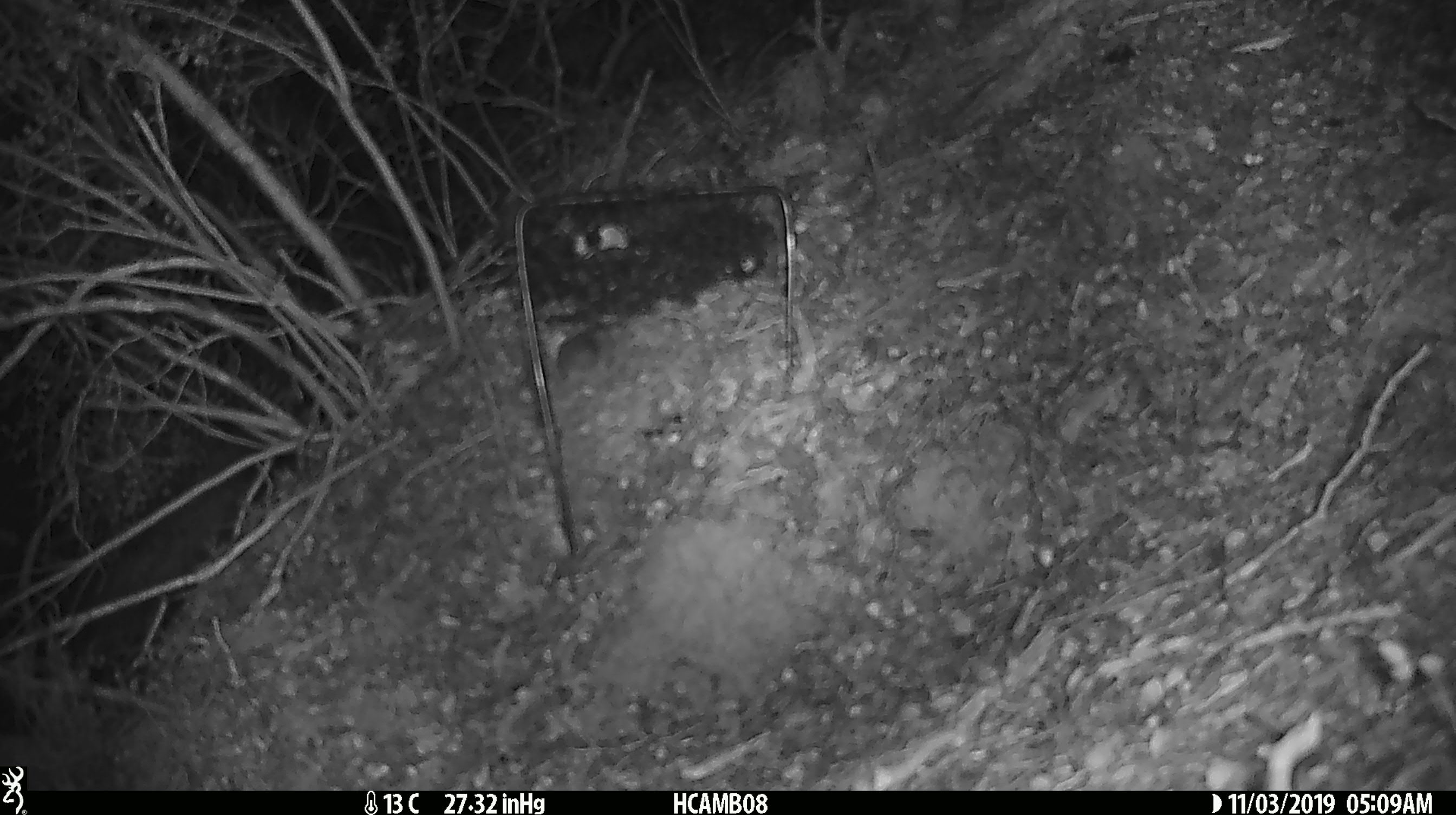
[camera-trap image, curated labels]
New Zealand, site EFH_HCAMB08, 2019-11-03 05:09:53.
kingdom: Animalia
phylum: Chordata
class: Mammalia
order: Rodentia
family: Muridae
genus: Mus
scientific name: Mus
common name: mouse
Mouse (Mus).